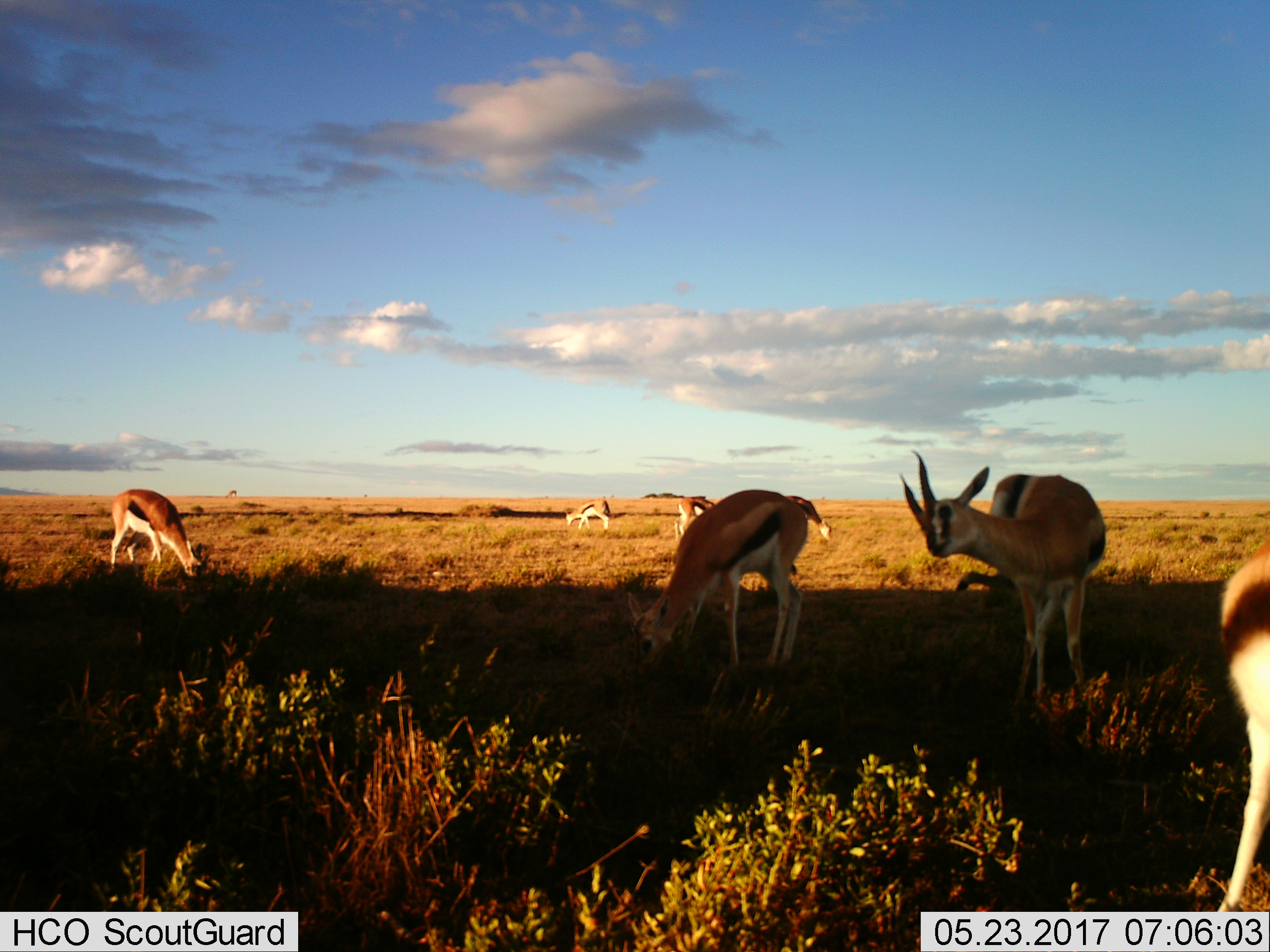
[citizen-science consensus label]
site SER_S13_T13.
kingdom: Animalia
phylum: Chordata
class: Mammalia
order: Artiodactyla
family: Bovidae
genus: Eudorcas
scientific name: Eudorcas thomsonii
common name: thomson's gazelle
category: gazellethomsons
Gazellethomsons (thomson's gazelle) (Eudorcas thomsonii), count 6. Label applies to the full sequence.